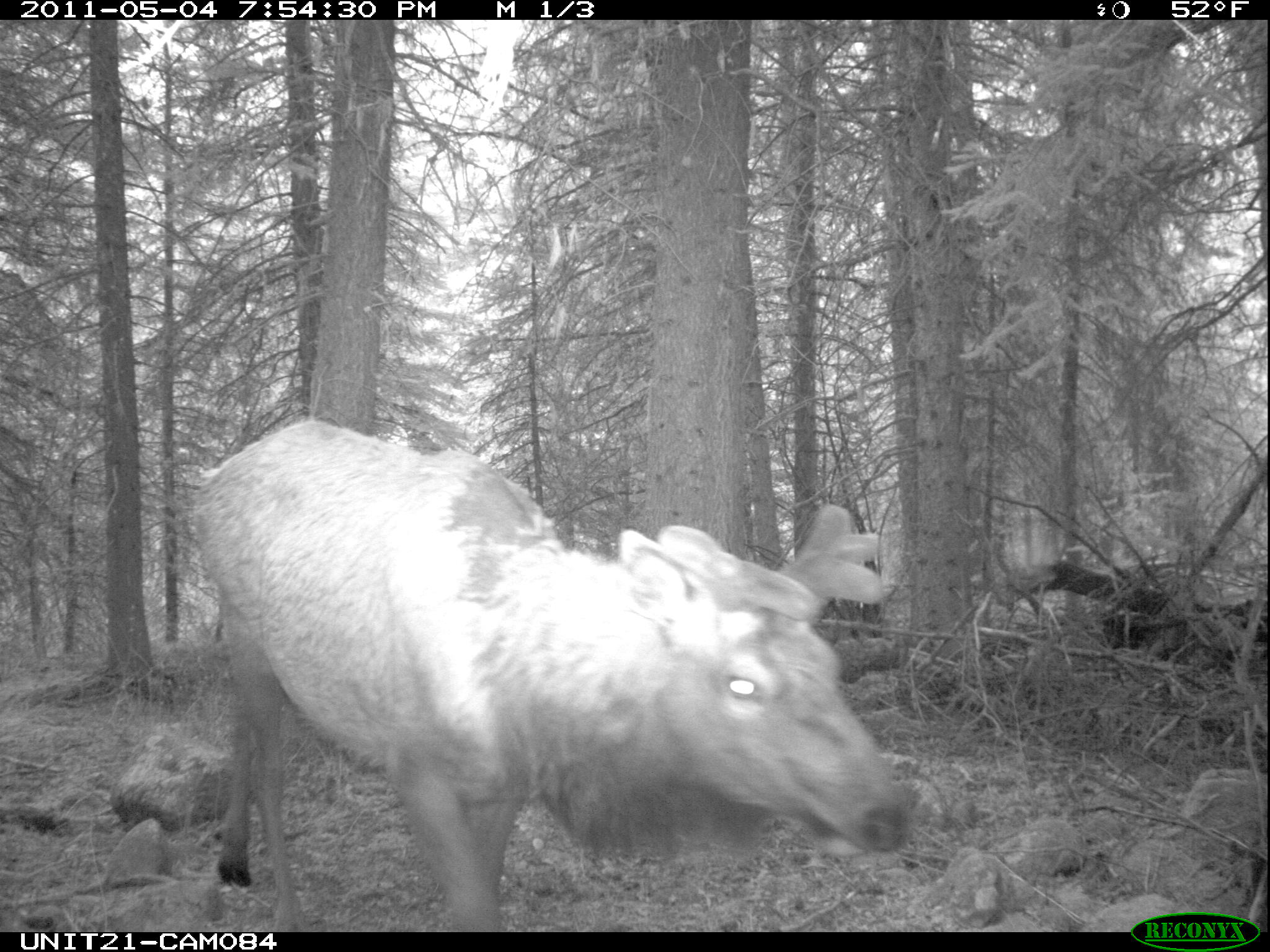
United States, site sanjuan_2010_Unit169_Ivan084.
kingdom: Animalia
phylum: Chordata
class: Mammalia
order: Artiodactyla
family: Cervidae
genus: Cervus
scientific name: Cervus elaphus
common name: red deer